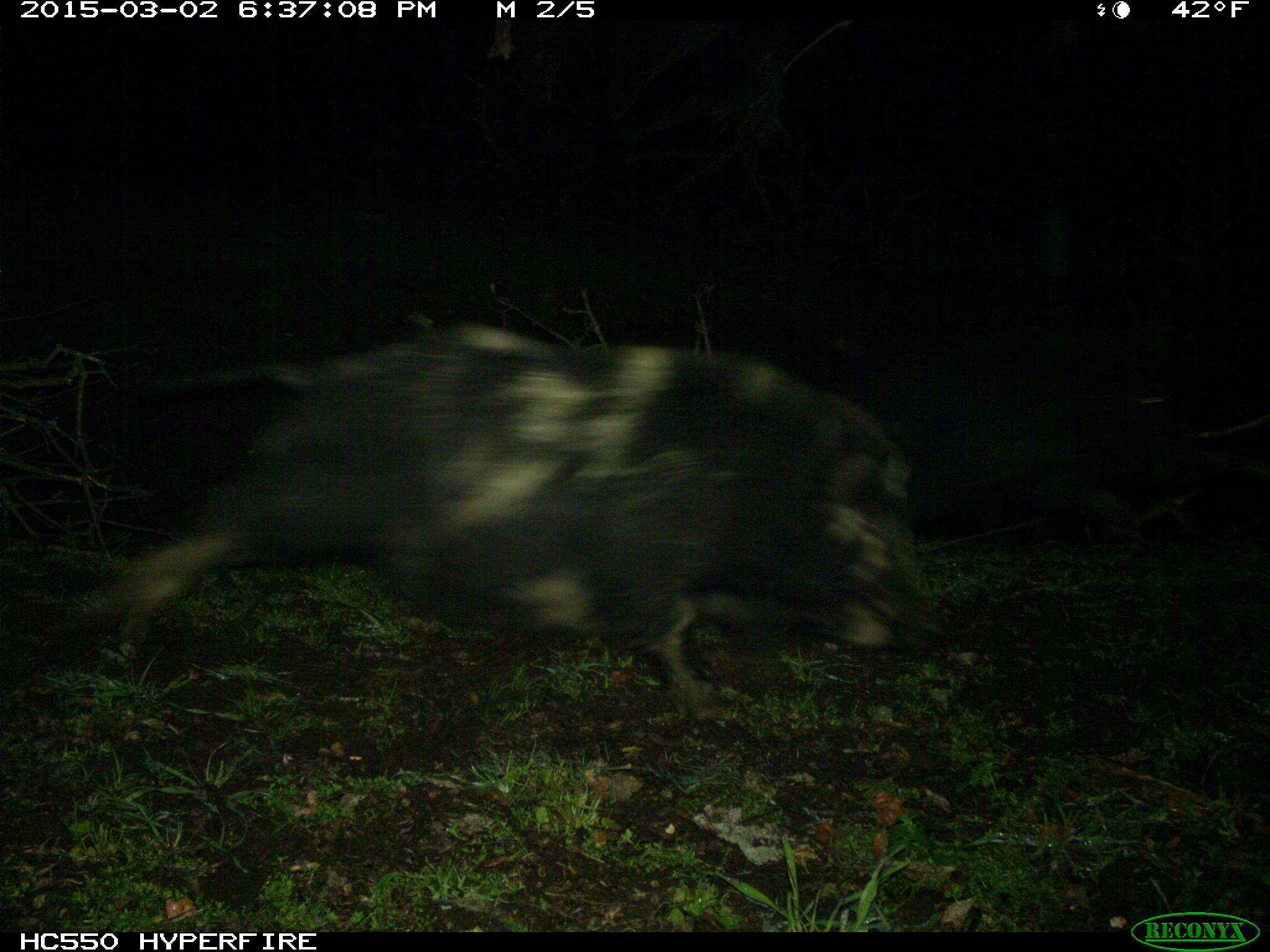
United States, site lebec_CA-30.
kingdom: Animalia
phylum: Chordata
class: Mammalia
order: Artiodactyla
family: Suidae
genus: Sus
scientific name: Sus scrofa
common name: wild boar